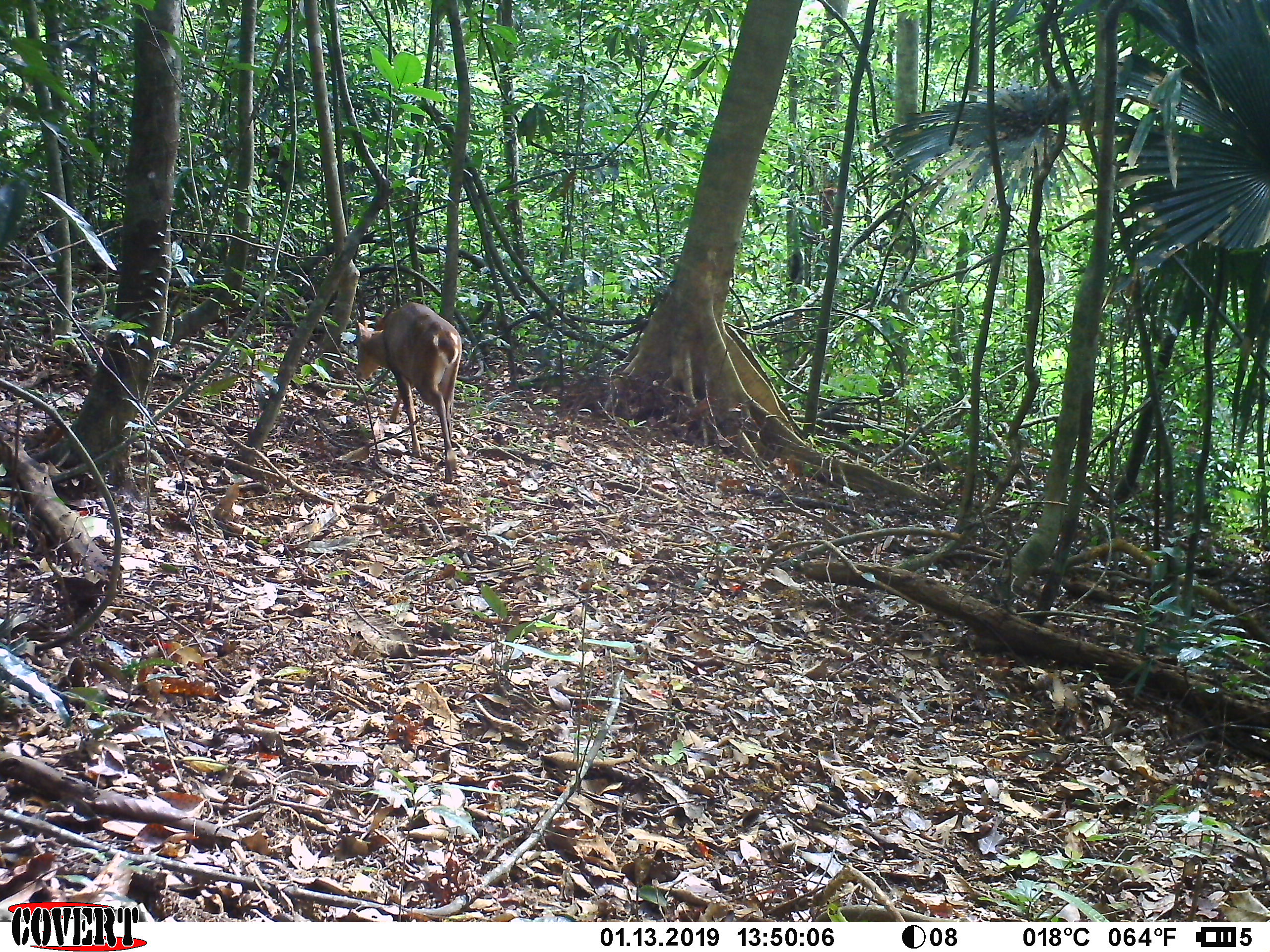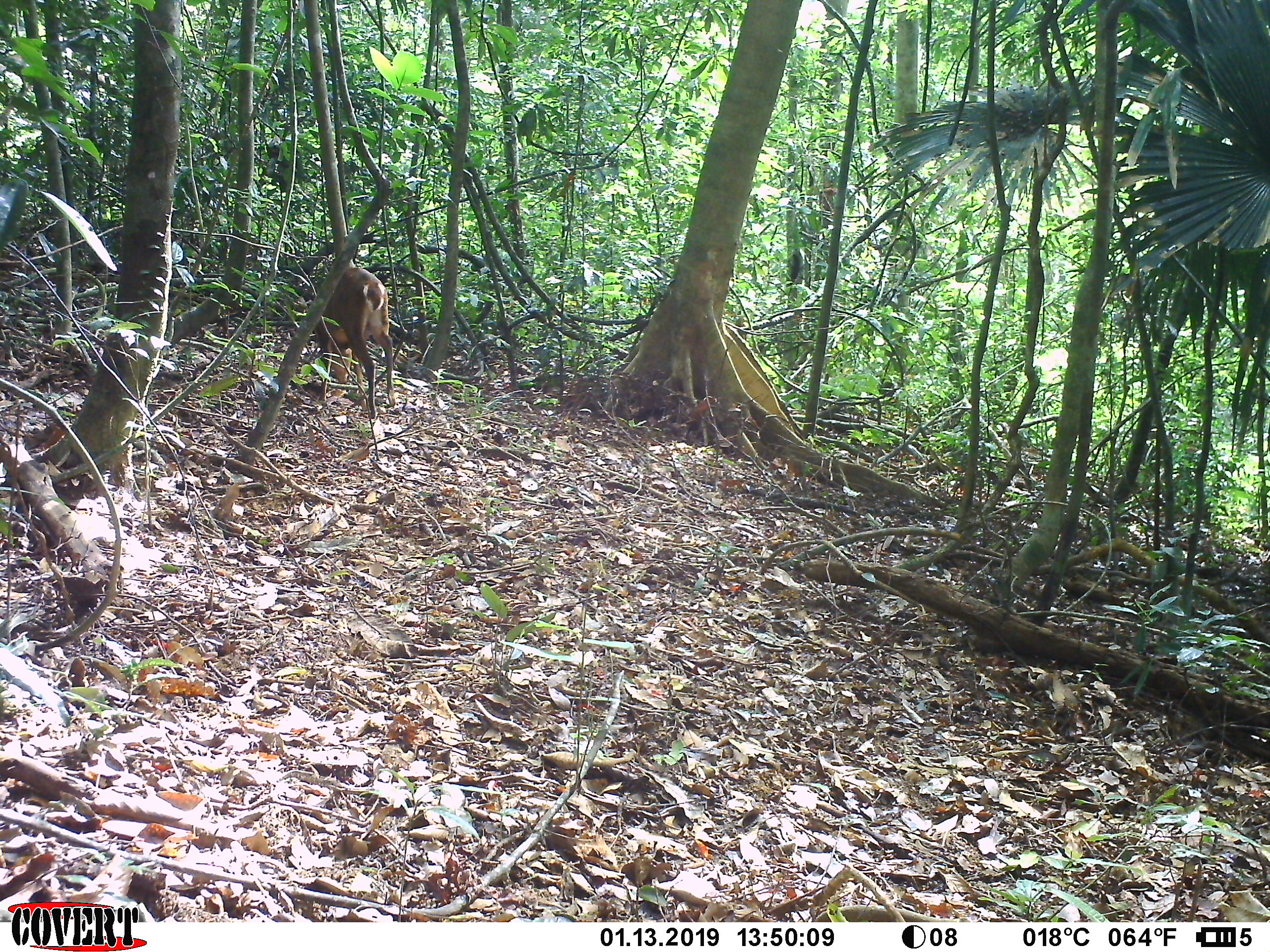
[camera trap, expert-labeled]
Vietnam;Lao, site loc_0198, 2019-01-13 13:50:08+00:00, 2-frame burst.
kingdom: Animalia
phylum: Chordata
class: Mammalia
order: Artiodactyla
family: Cervidae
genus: Muntiacus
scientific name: Muntiacus vuquangensis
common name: large-antlered muntjac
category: large antlered muntjac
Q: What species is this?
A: Large antlered muntjac (large-antlered muntjac) (Muntiacus vuquangensis).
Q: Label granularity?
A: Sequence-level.